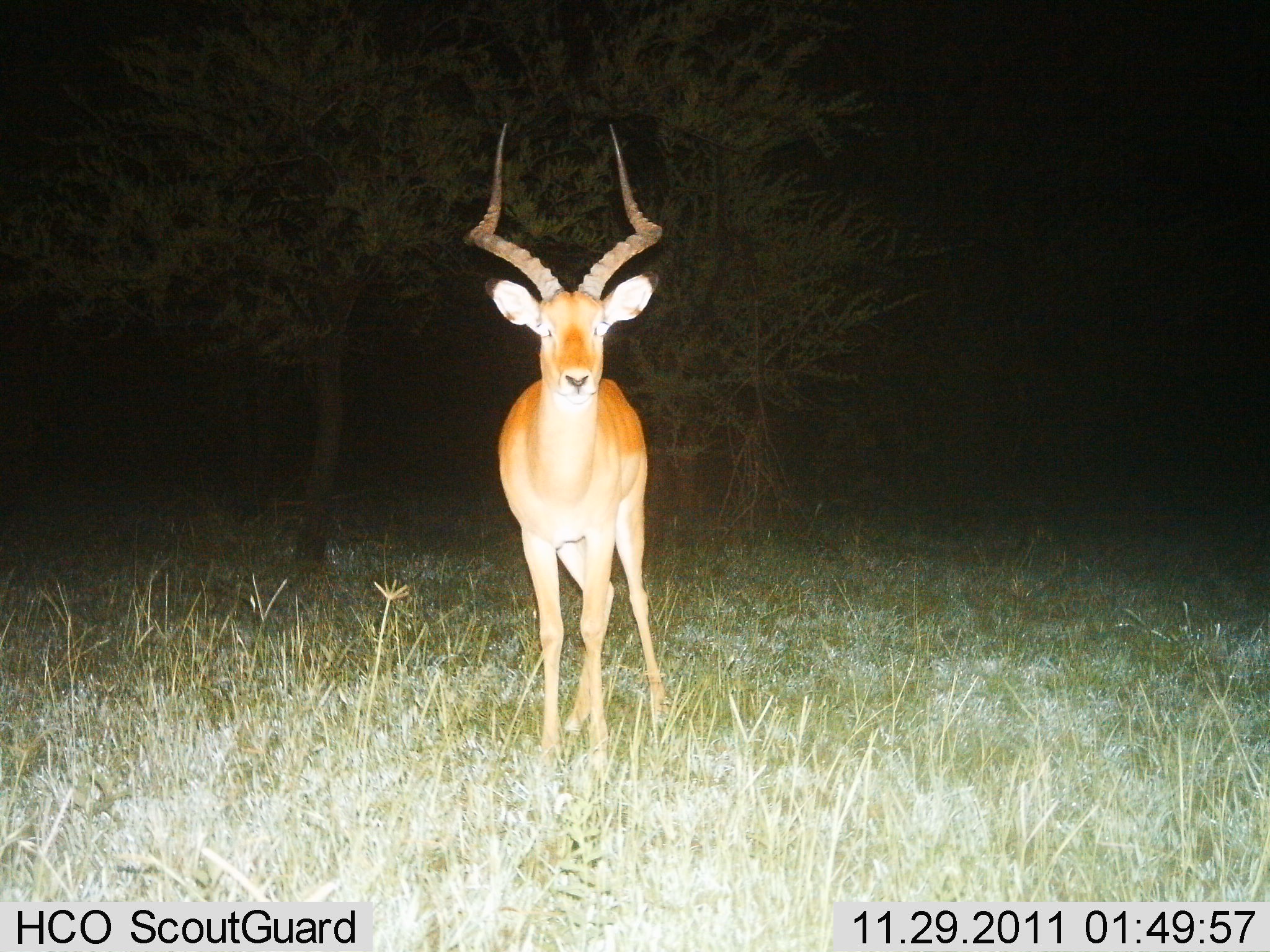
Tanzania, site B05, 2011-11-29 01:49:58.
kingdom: Animalia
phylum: Chordata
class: Mammalia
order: Artiodactyla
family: Bovidae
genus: Aepyceros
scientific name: Aepyceros melampus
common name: impala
Impala (Aepyceros melampus), count 1. Behavior (volunteer vote fractions): standing 93%, resting 0%, moving 0%, interacting 21%. Young present (vote fraction): 0%. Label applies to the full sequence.